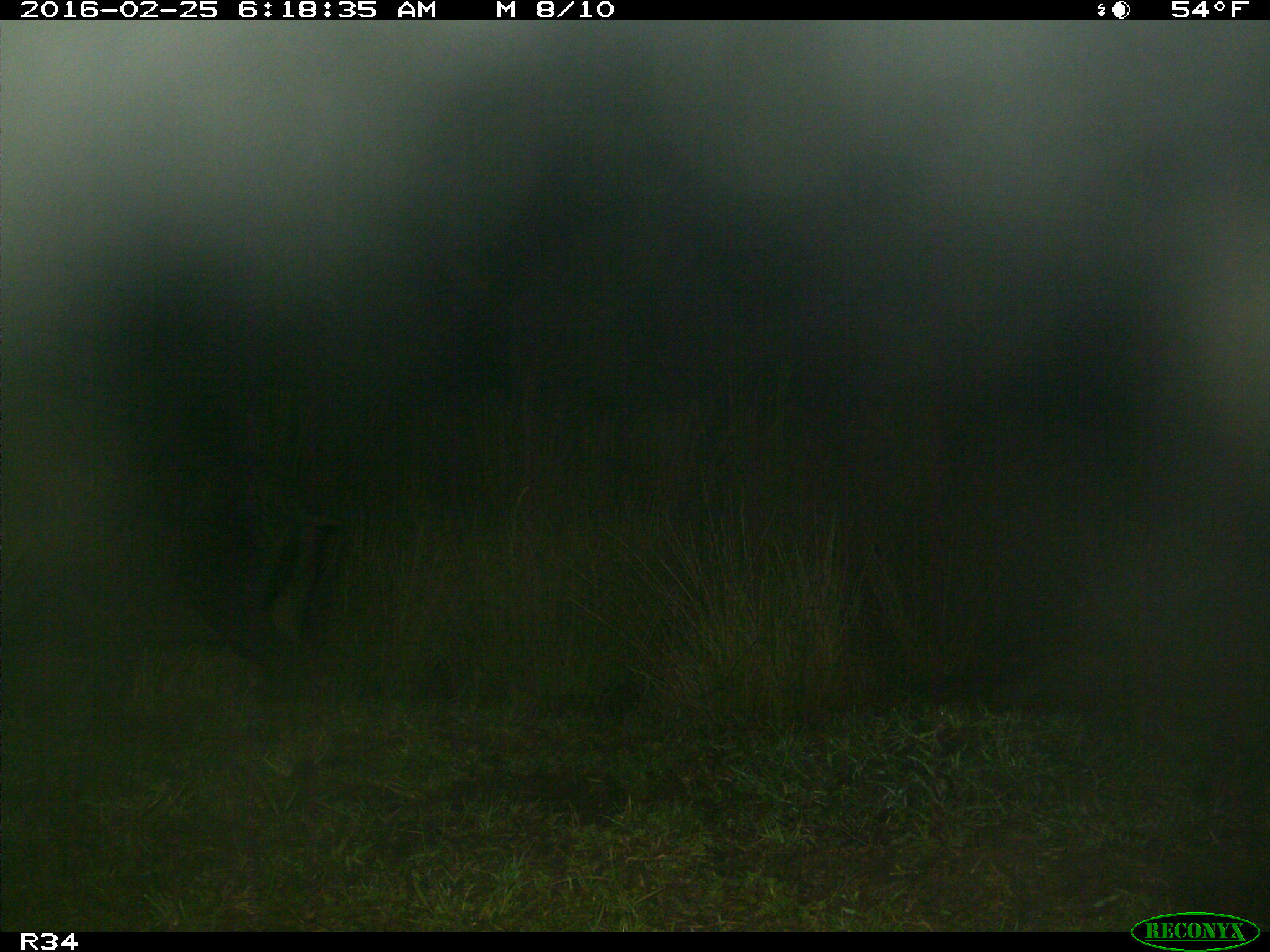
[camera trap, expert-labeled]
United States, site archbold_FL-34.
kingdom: Animalia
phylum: Chordata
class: Mammalia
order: Artiodactyla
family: Suidae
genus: Sus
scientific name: Sus scrofa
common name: wild boar